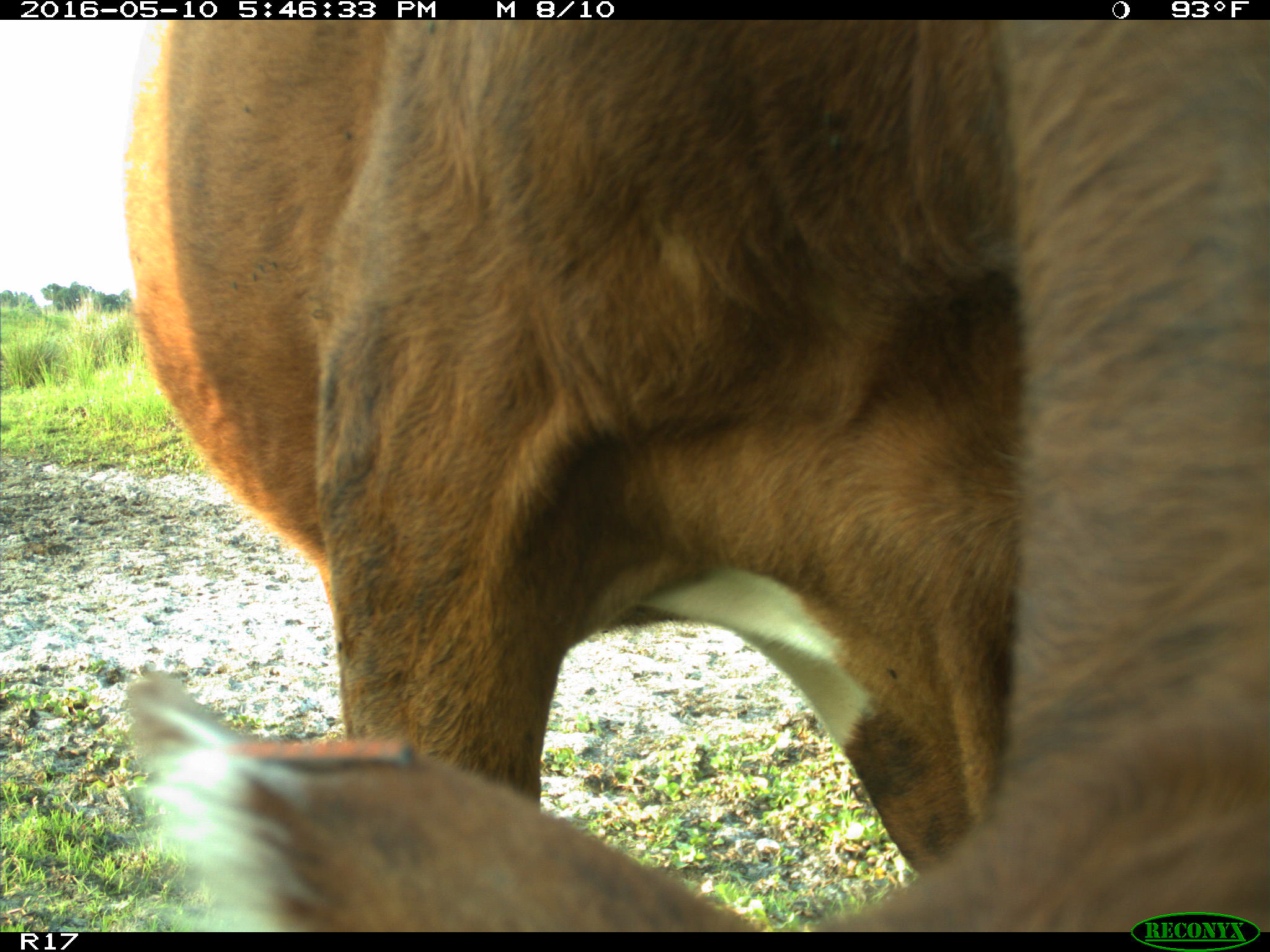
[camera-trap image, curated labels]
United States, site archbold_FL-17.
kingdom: Animalia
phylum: Chordata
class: Mammalia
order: Artiodactyla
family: Bovidae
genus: Bos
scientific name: Bos taurus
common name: domestic cow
Bos taurus (domestic cow).